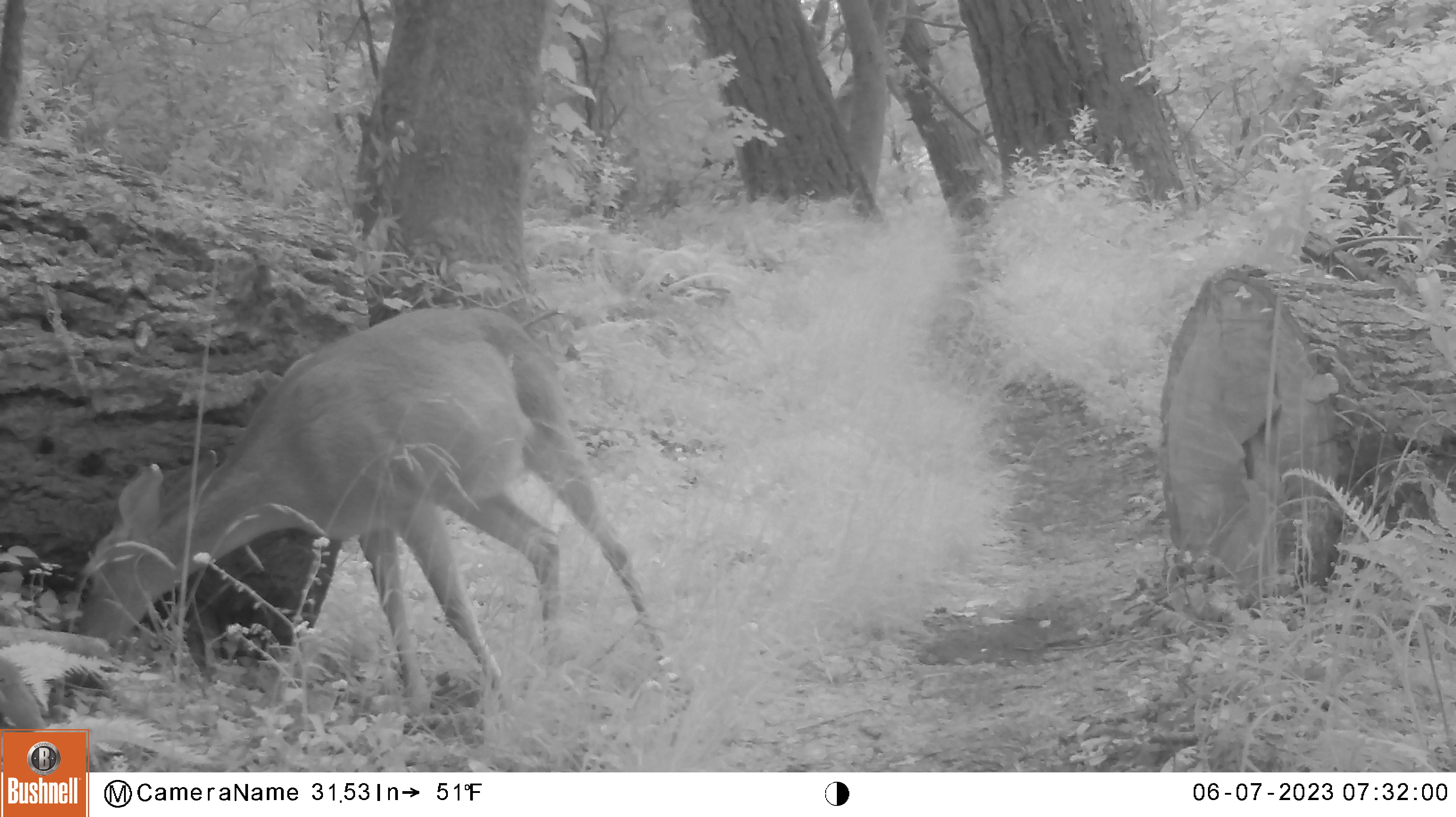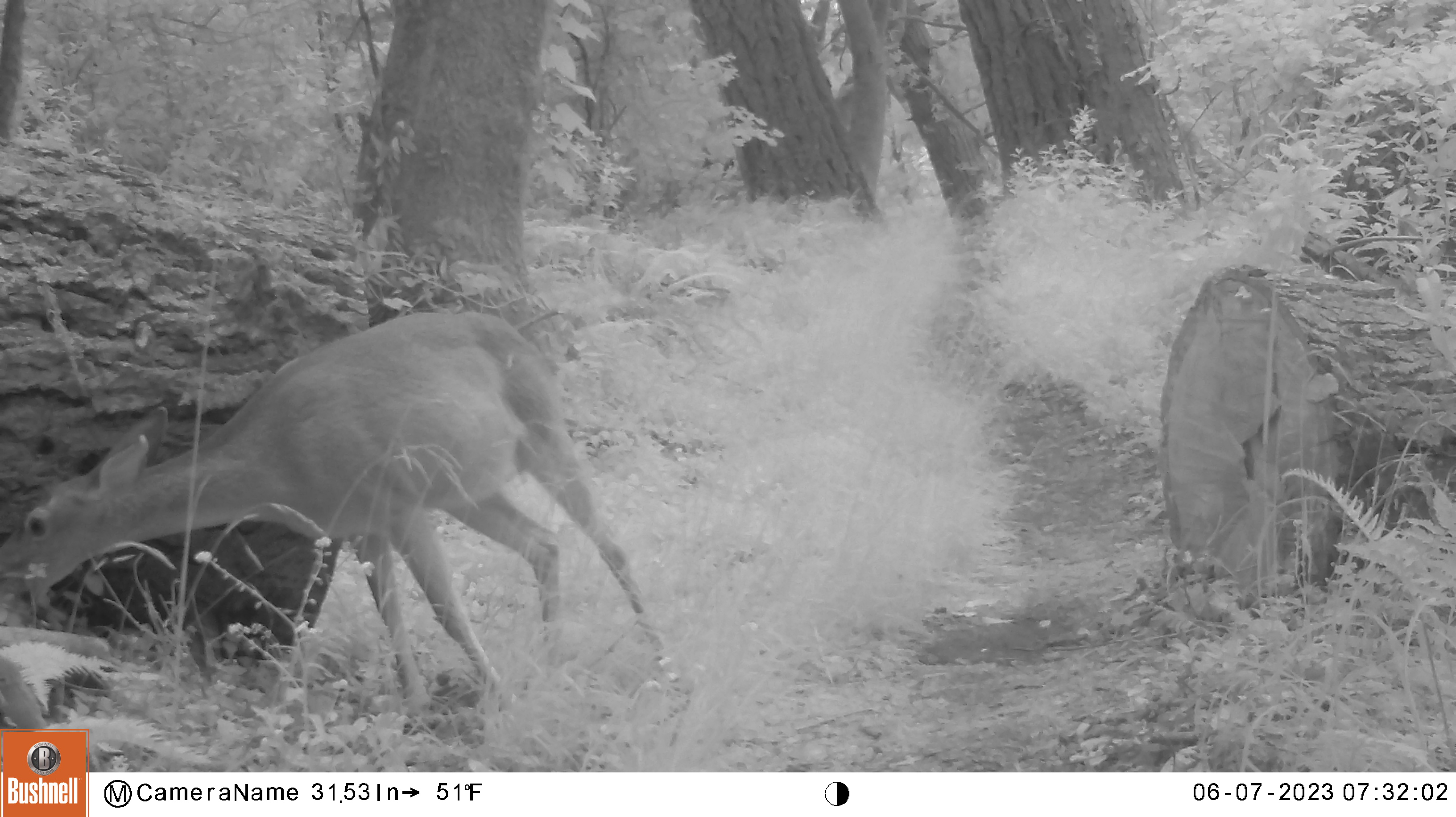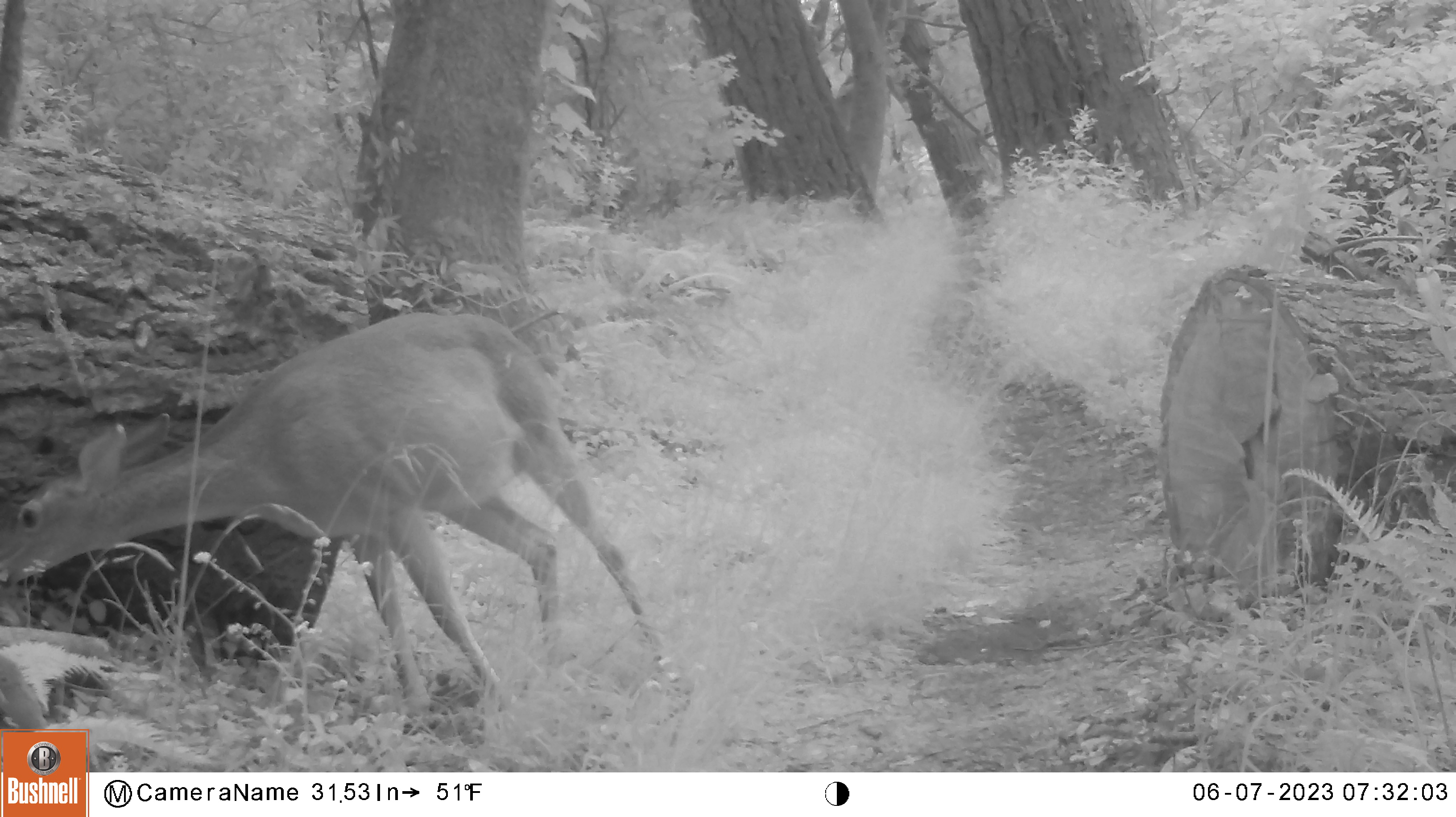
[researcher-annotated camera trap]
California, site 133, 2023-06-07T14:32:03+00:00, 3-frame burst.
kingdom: Animalia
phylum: Chordata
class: Mammalia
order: Artiodactyla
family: Cervidae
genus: Odocoileus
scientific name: Odocoileus hemionus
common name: mule deer